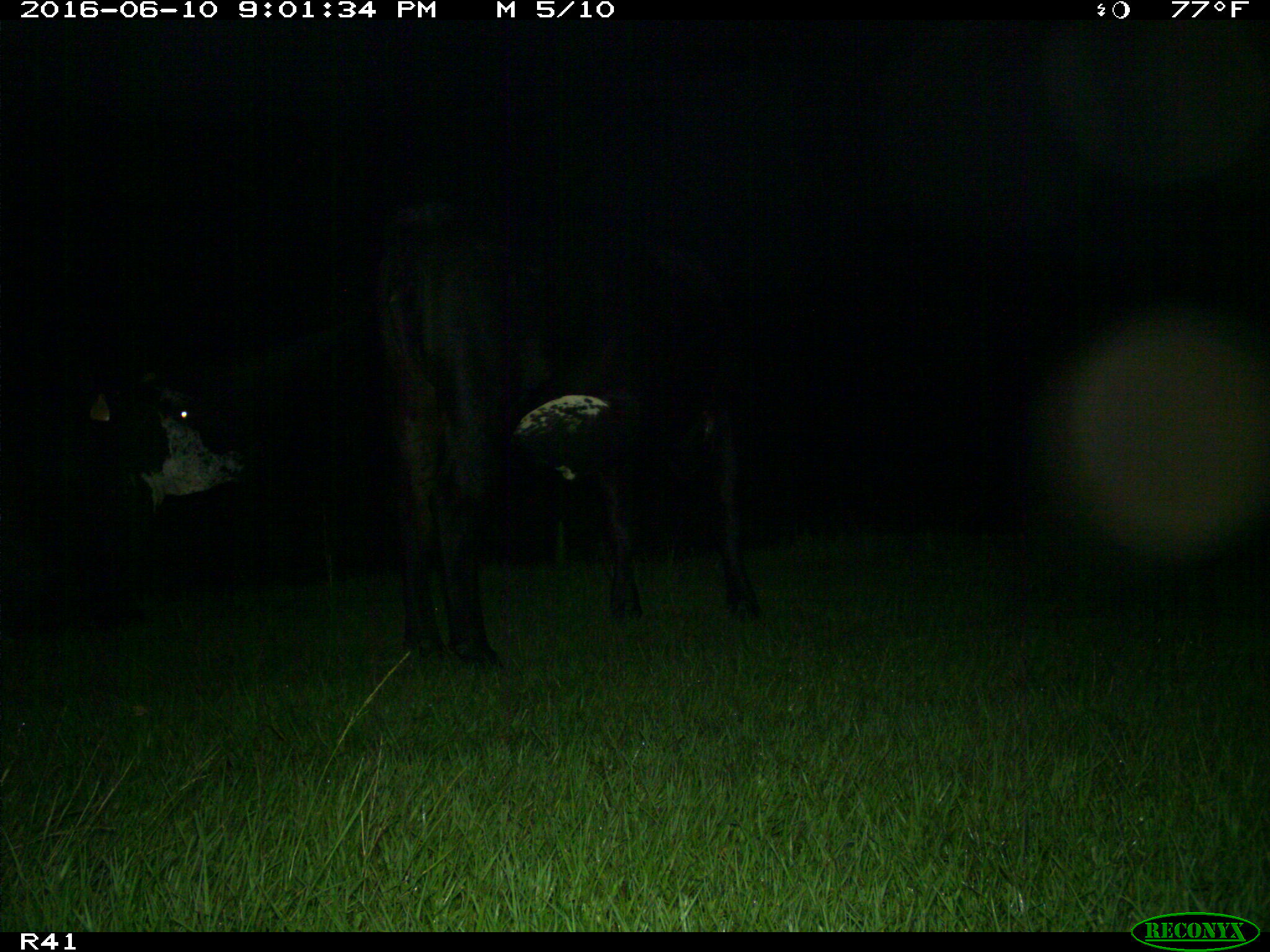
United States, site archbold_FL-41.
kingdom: Animalia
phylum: Chordata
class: Mammalia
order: Artiodactyla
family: Bovidae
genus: Bos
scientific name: Bos taurus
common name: domestic cow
Bos taurus (domestic cow).